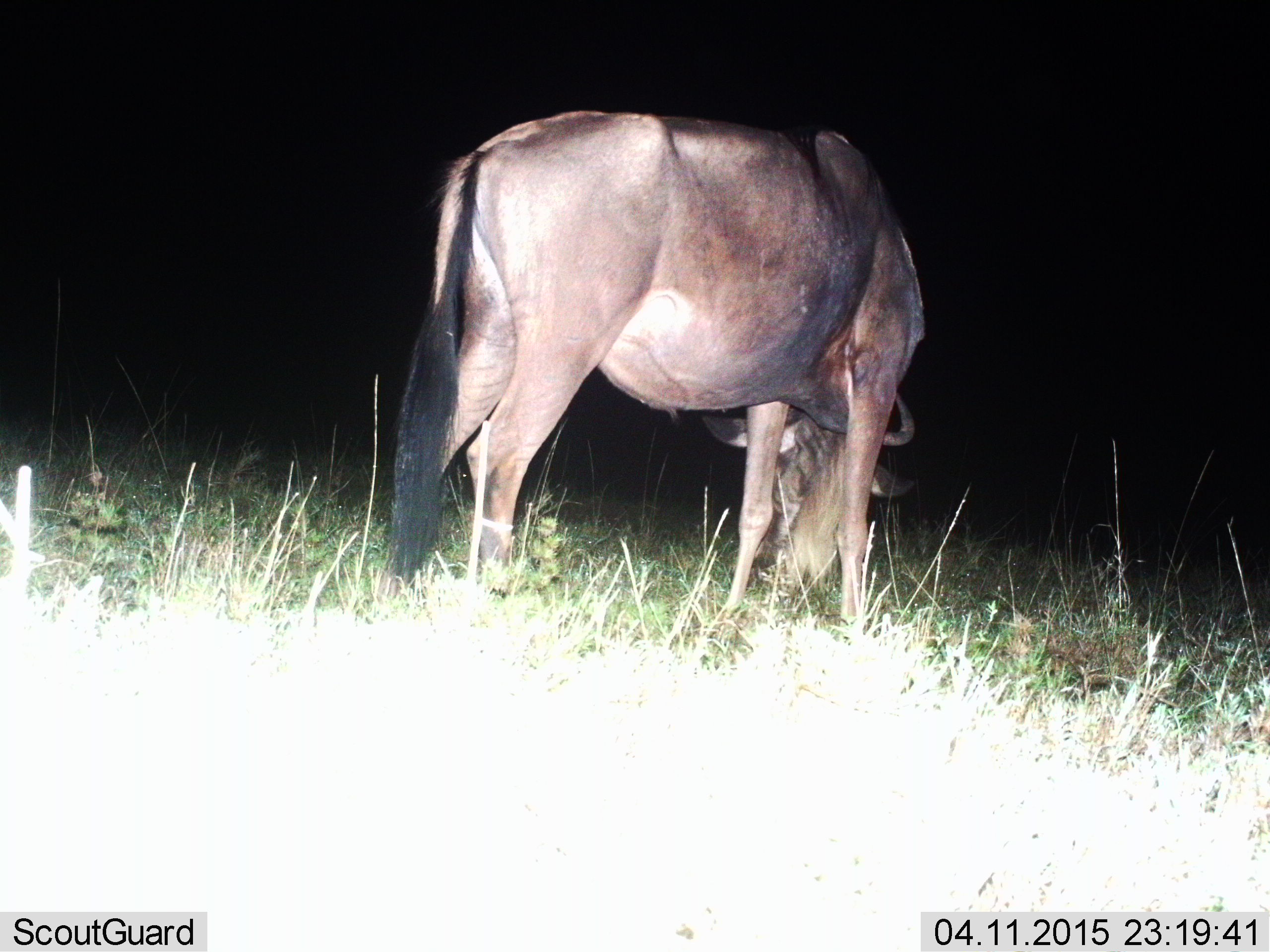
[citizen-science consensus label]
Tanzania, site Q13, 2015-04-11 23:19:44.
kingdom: Animalia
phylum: Chordata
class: Mammalia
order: Artiodactyla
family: Bovidae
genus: Connochaetes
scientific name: Connochaetes taurinus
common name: blue wildebeest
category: wildebeest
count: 1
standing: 20%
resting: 0%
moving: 0%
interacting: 0%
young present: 0%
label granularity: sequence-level